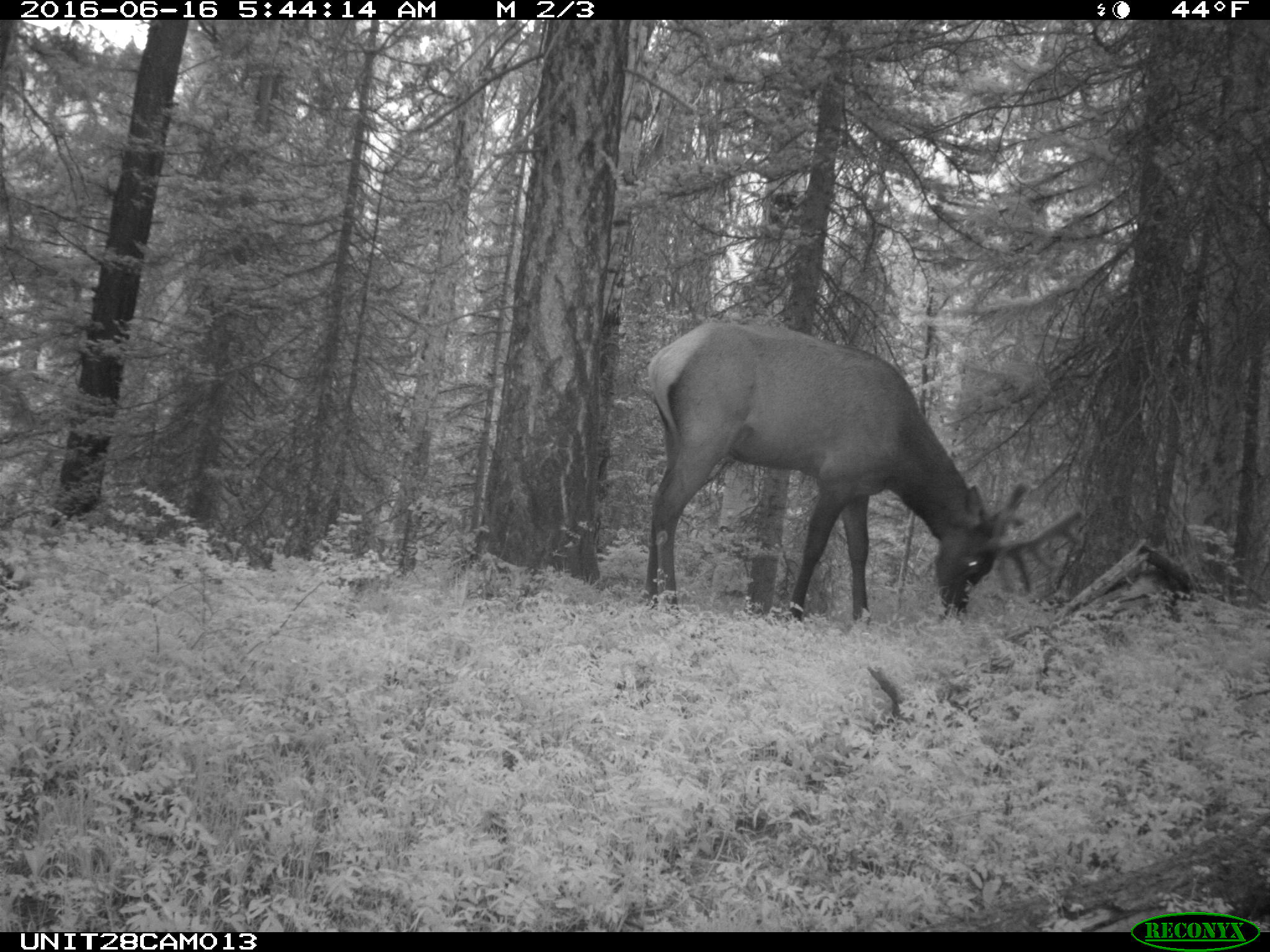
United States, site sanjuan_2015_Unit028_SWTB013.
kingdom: Animalia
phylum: Chordata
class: Mammalia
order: Artiodactyla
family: Cervidae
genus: Cervus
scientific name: Cervus elaphus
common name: red deer